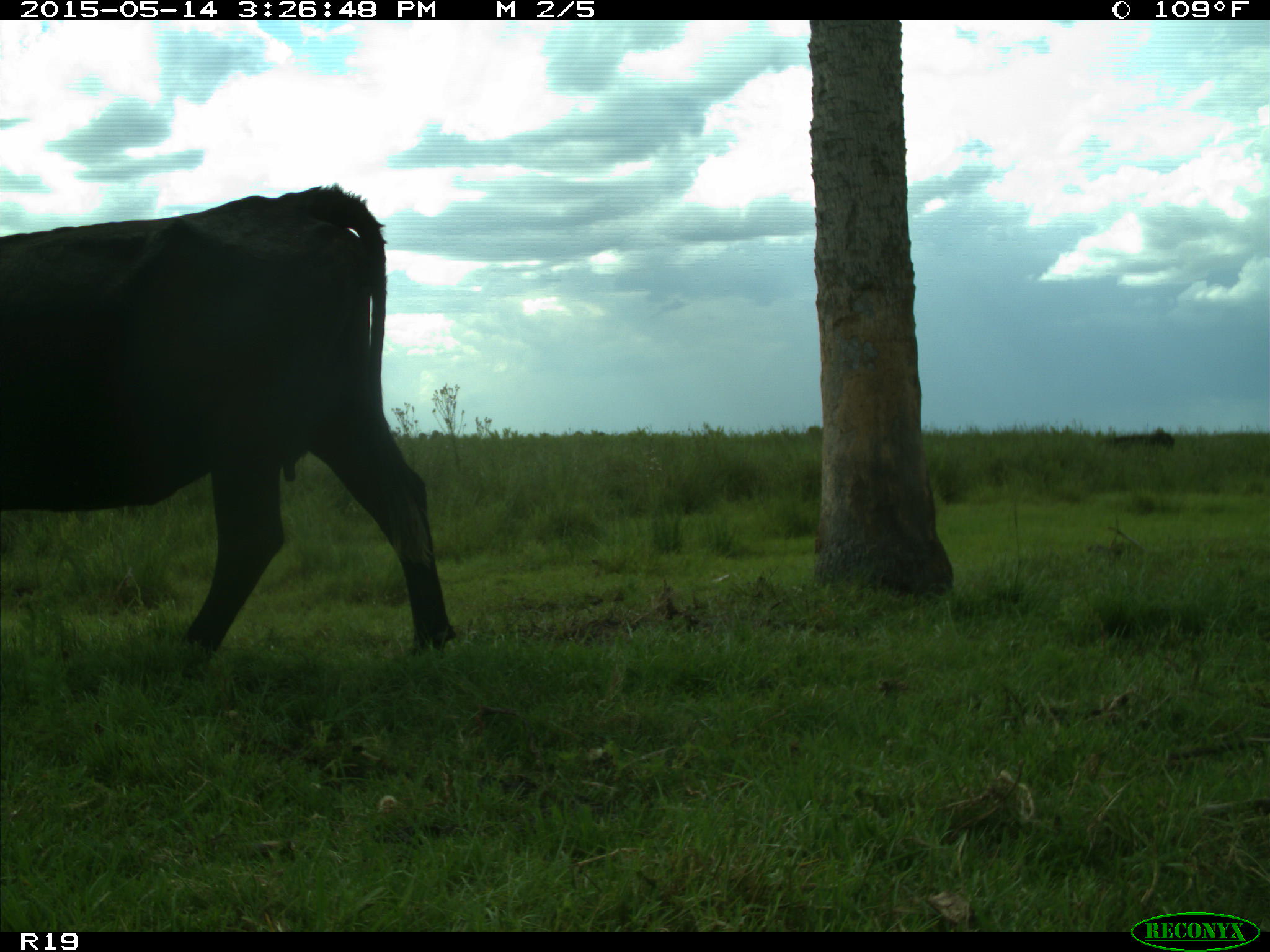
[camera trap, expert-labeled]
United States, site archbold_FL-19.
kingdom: Animalia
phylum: Chordata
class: Mammalia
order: Artiodactyla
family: Bovidae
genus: Bos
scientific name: Bos taurus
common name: domestic cow